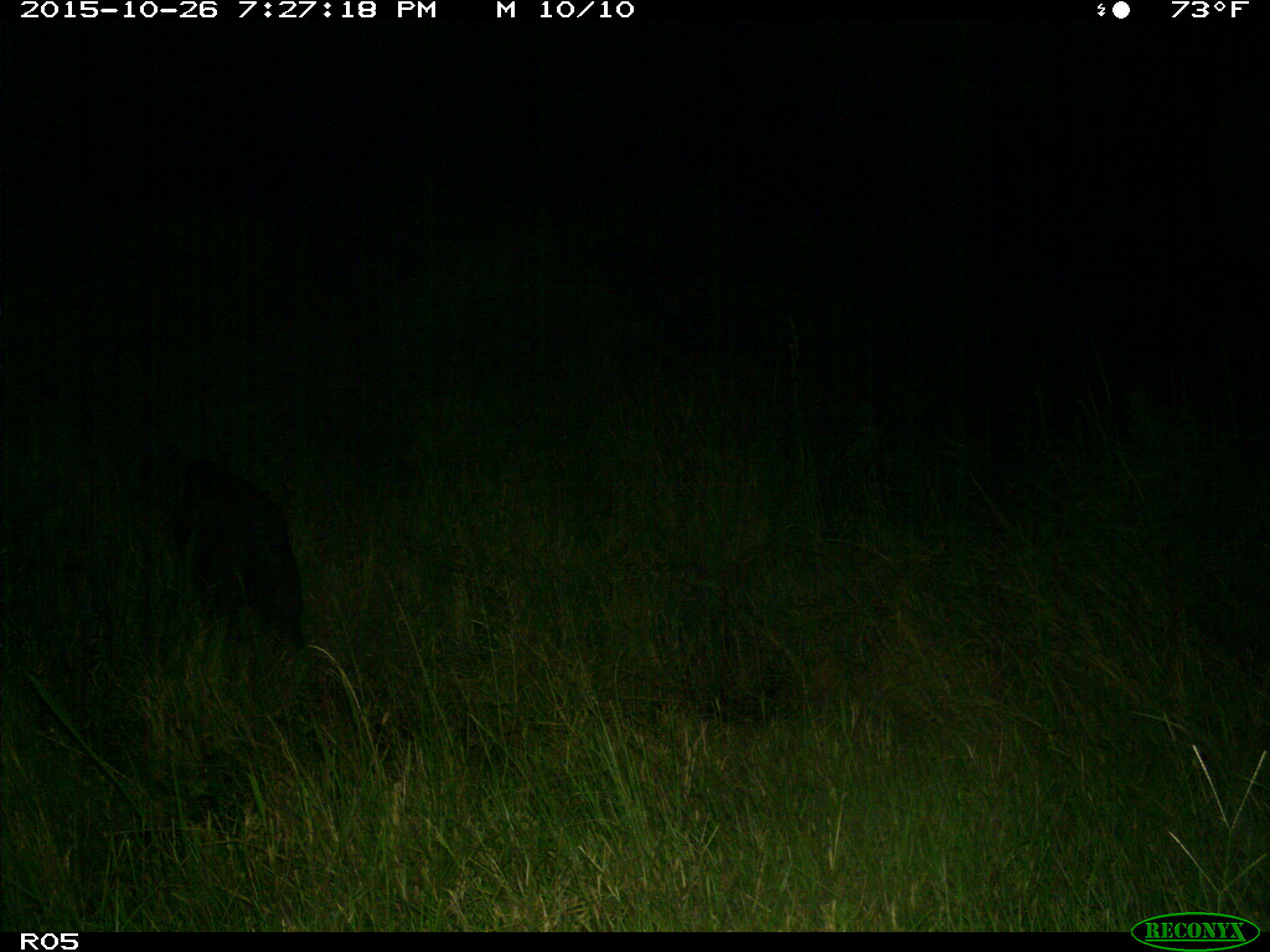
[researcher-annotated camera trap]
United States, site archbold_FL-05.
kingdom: Animalia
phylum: Chordata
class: Mammalia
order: Artiodactyla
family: Suidae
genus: Sus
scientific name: Sus scrofa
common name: wild boar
Sus scrofa (wild boar).